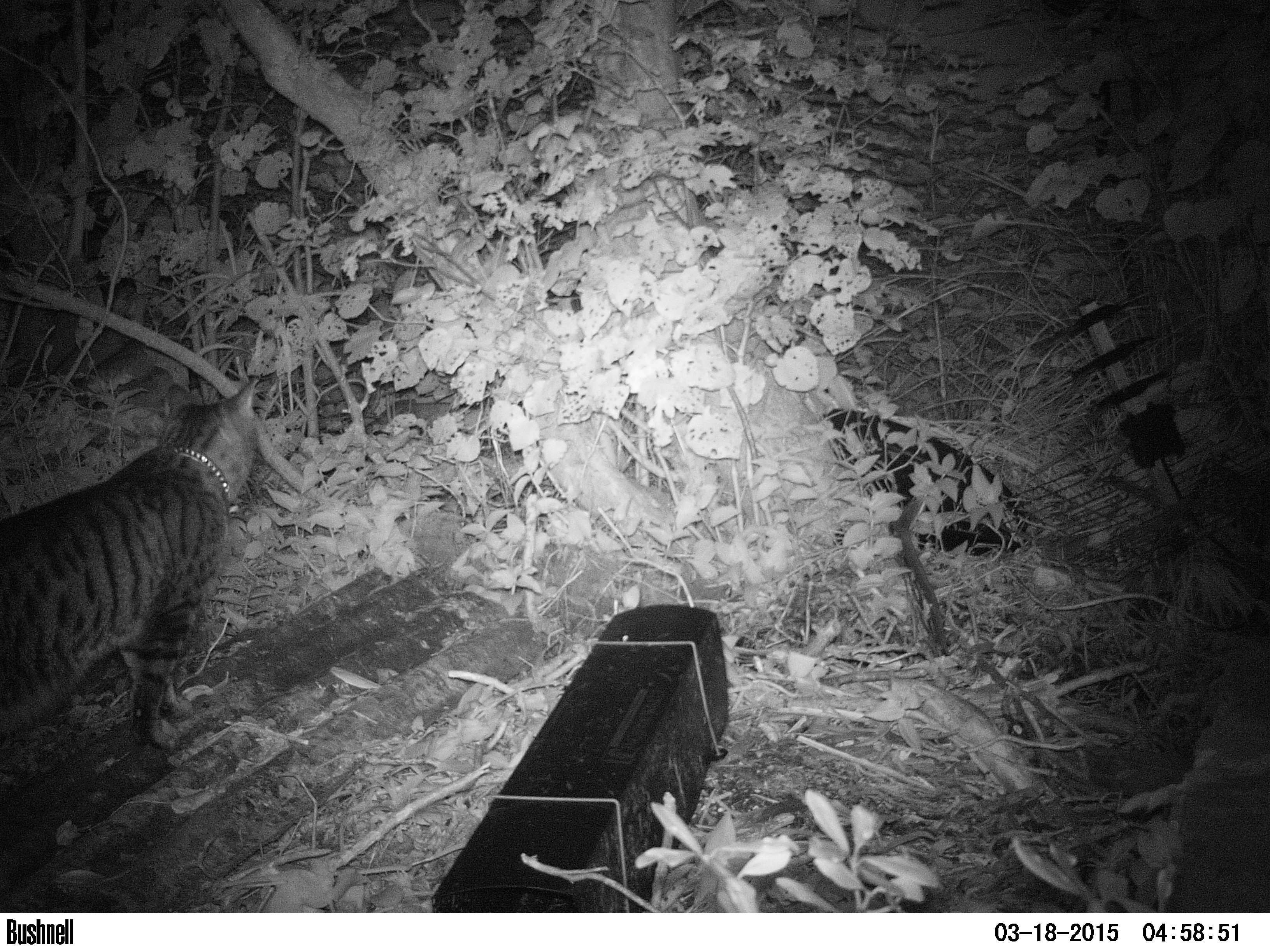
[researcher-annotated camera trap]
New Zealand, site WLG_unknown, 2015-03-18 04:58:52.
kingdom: Animalia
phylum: Chordata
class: Mammalia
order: Carnivora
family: Felidae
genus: Felis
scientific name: Felis catus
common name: domestic cat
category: cat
Cat (domestic cat) (Felis catus).